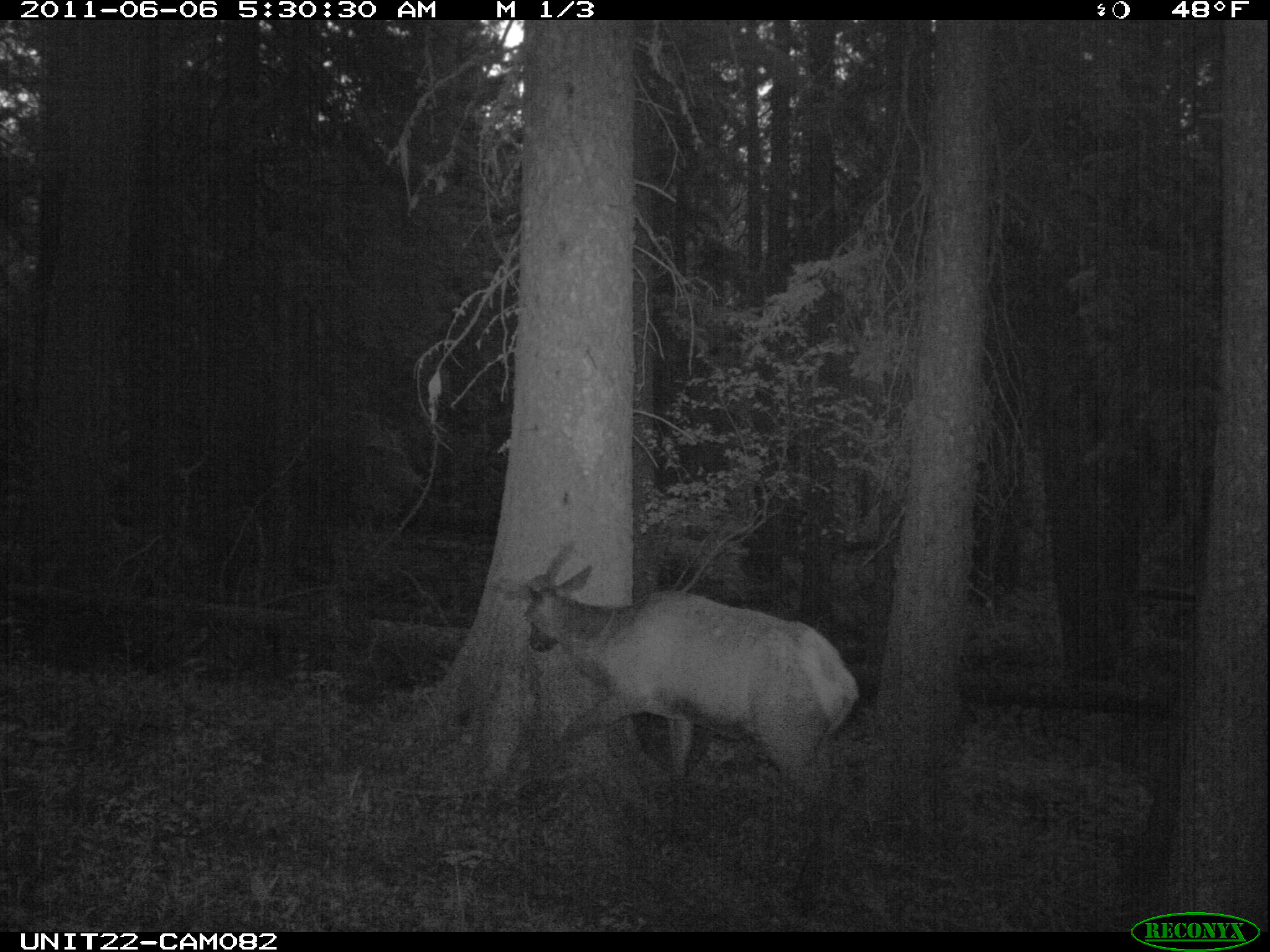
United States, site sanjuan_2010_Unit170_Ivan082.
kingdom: Animalia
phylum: Chordata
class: Mammalia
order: Artiodactyla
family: Cervidae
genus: Cervus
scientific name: Cervus elaphus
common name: red deer